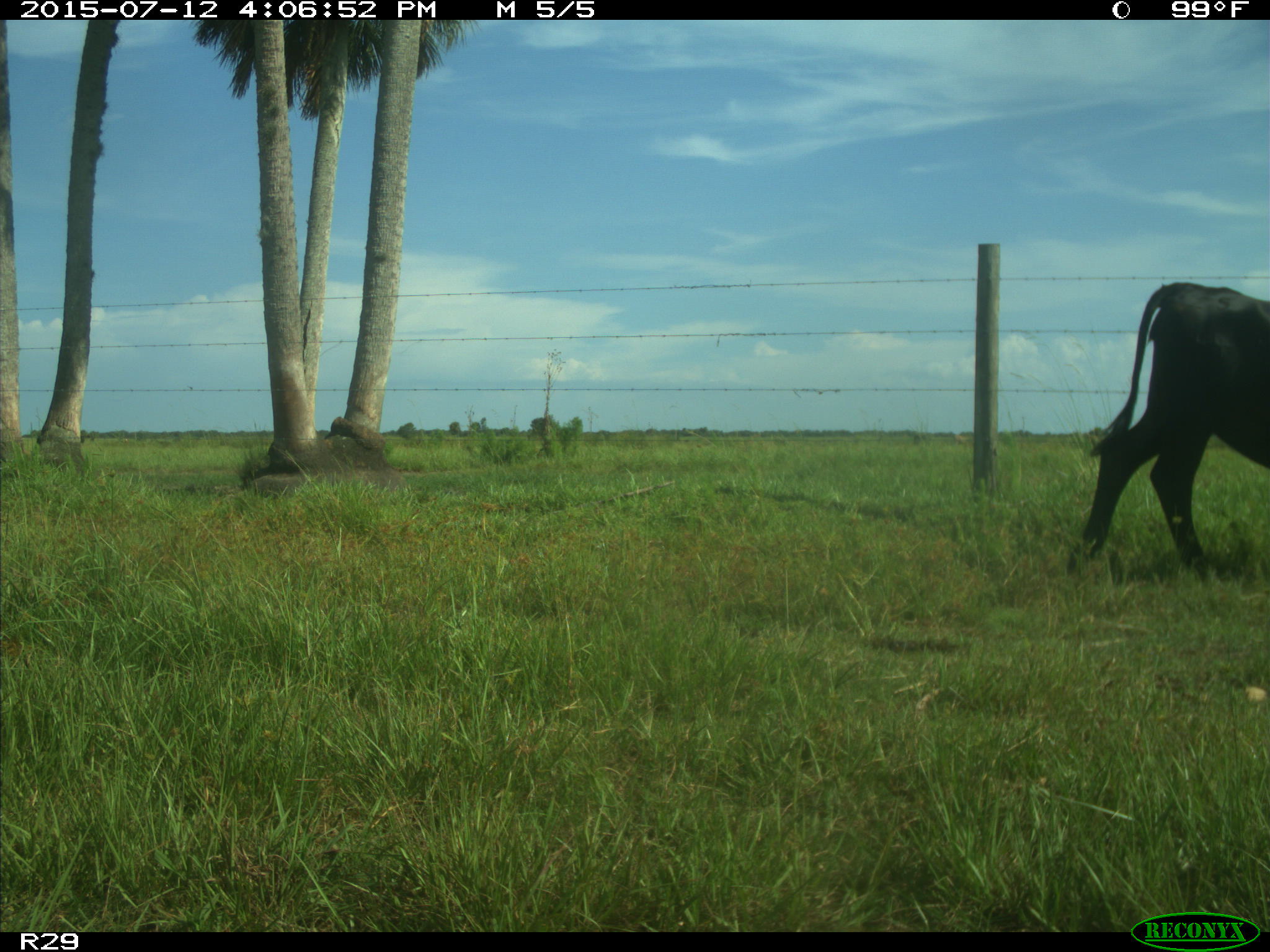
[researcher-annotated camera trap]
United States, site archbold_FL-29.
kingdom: Animalia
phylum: Chordata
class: Mammalia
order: Artiodactyla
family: Bovidae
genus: Bos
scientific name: Bos taurus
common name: domestic cow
Bos taurus (domestic cow).